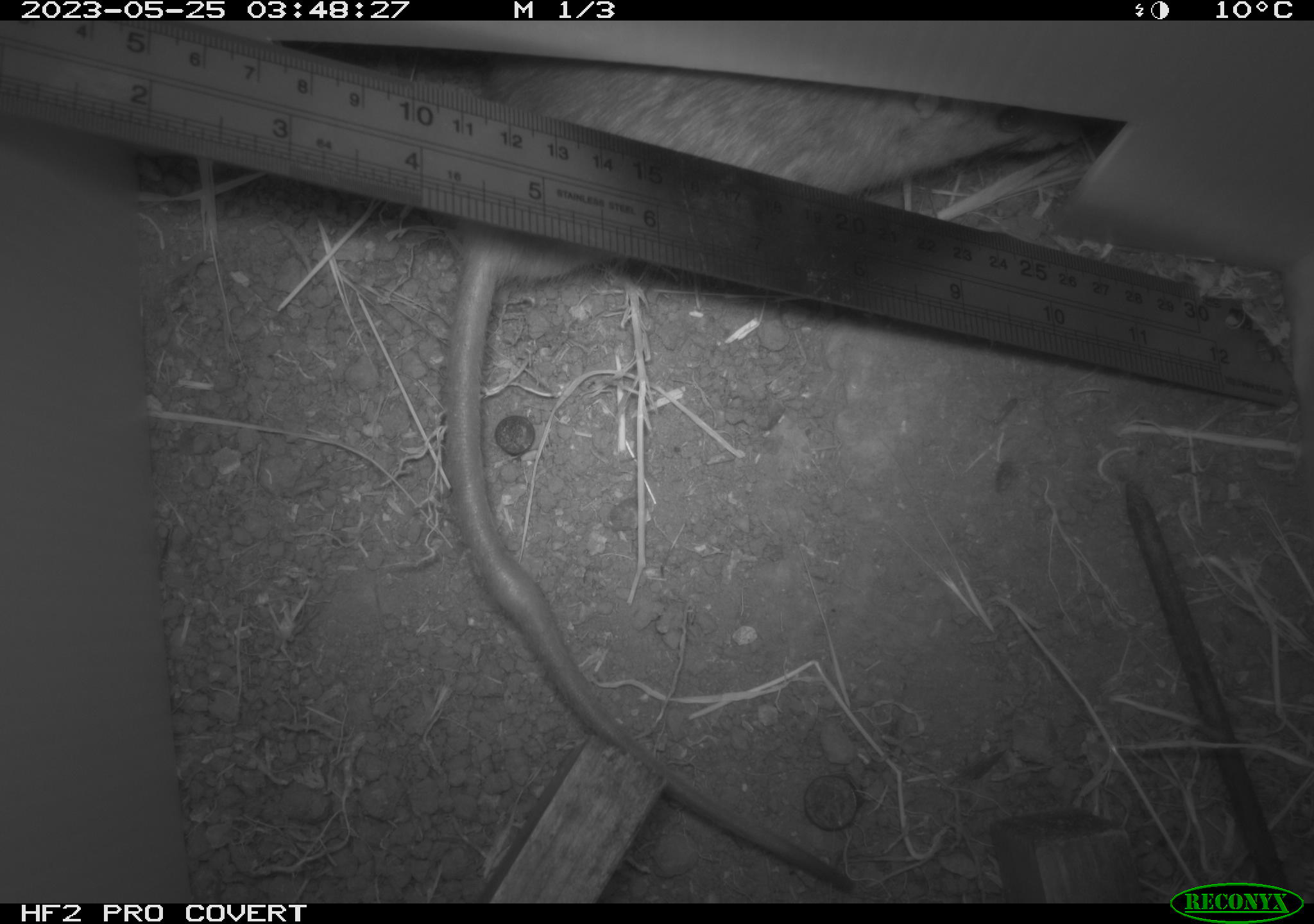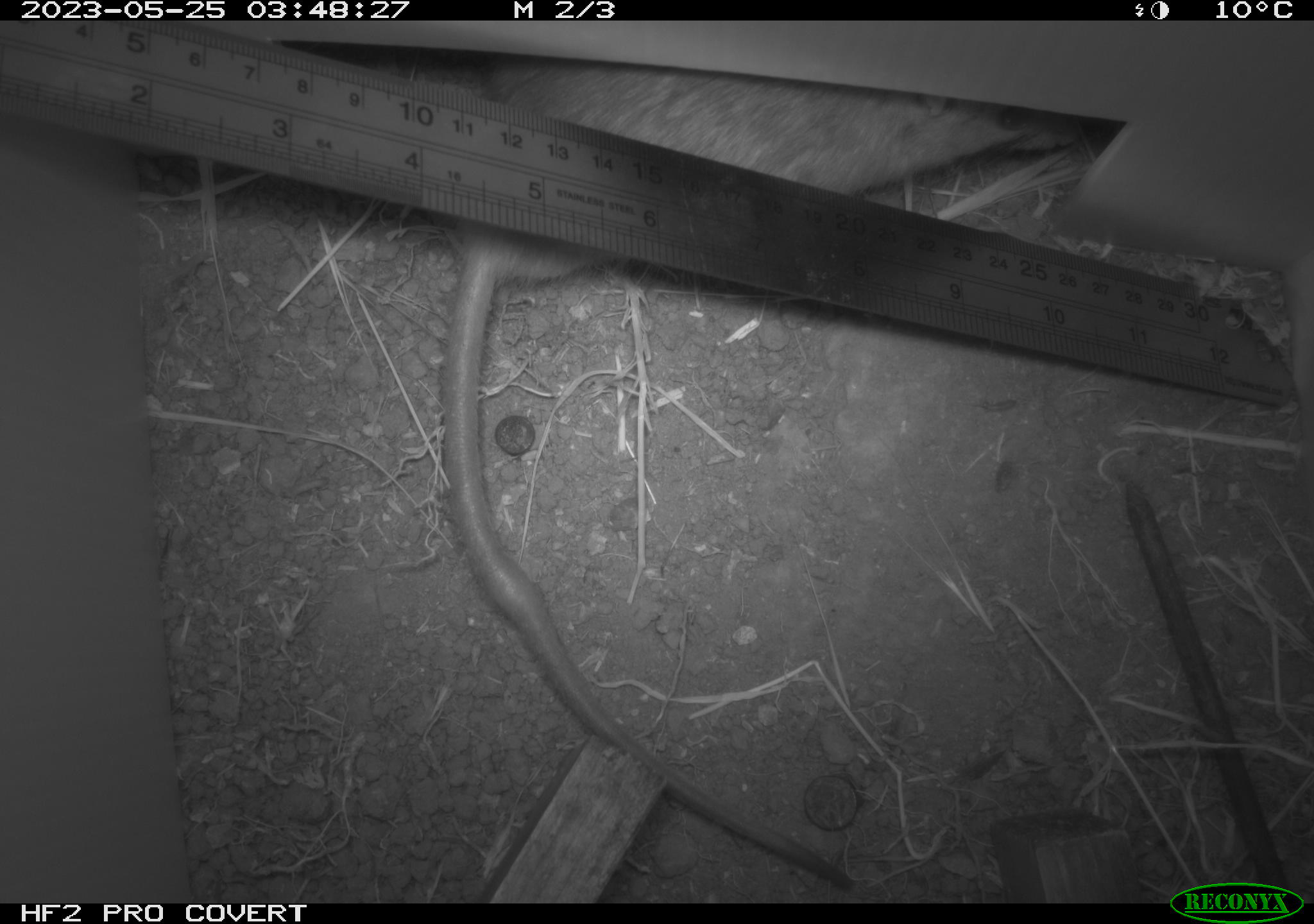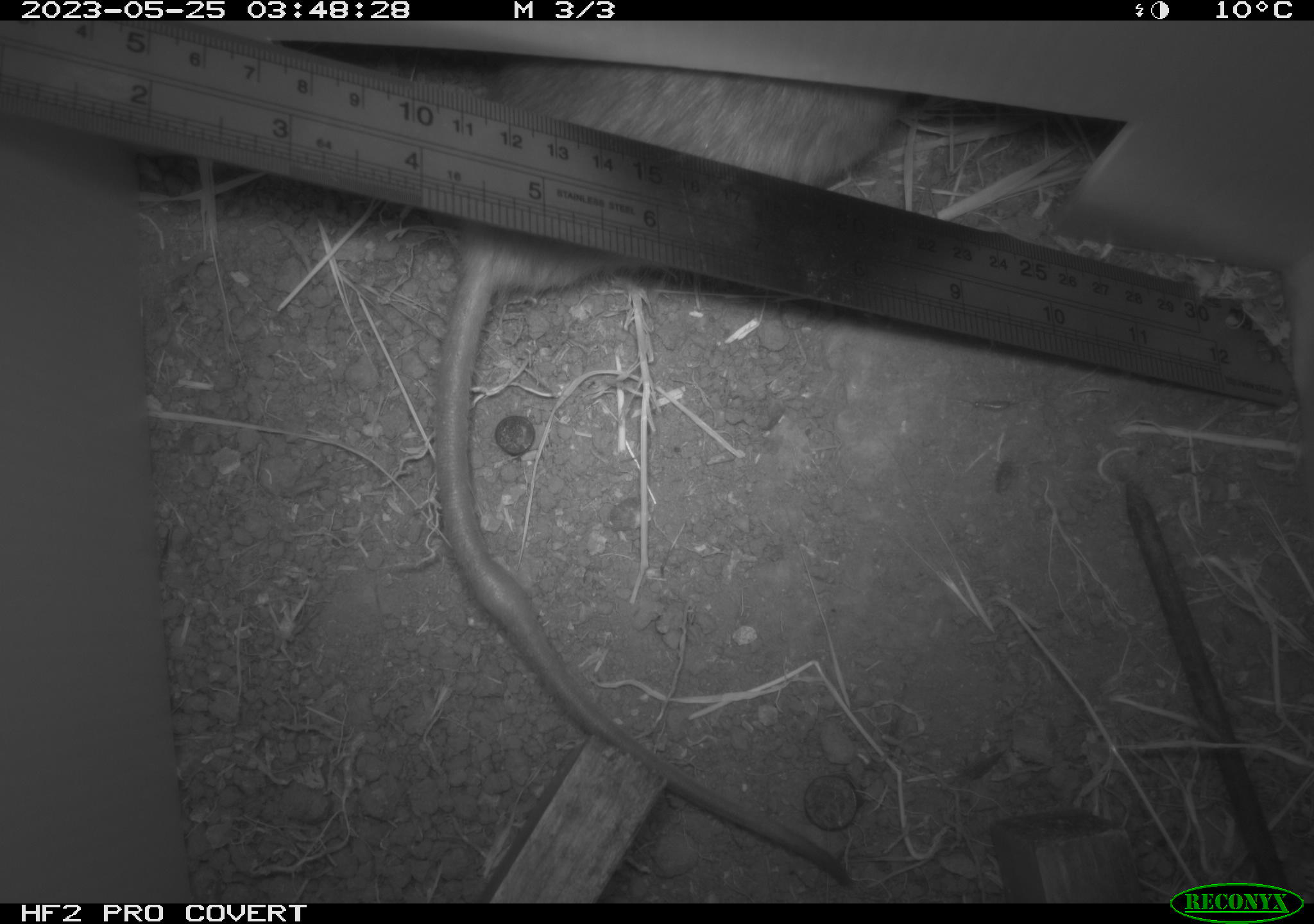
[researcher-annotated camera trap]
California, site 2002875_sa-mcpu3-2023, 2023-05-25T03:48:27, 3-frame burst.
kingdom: Animalia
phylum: Chordata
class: Mammalia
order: Rodentia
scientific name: Rodentia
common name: mouse species